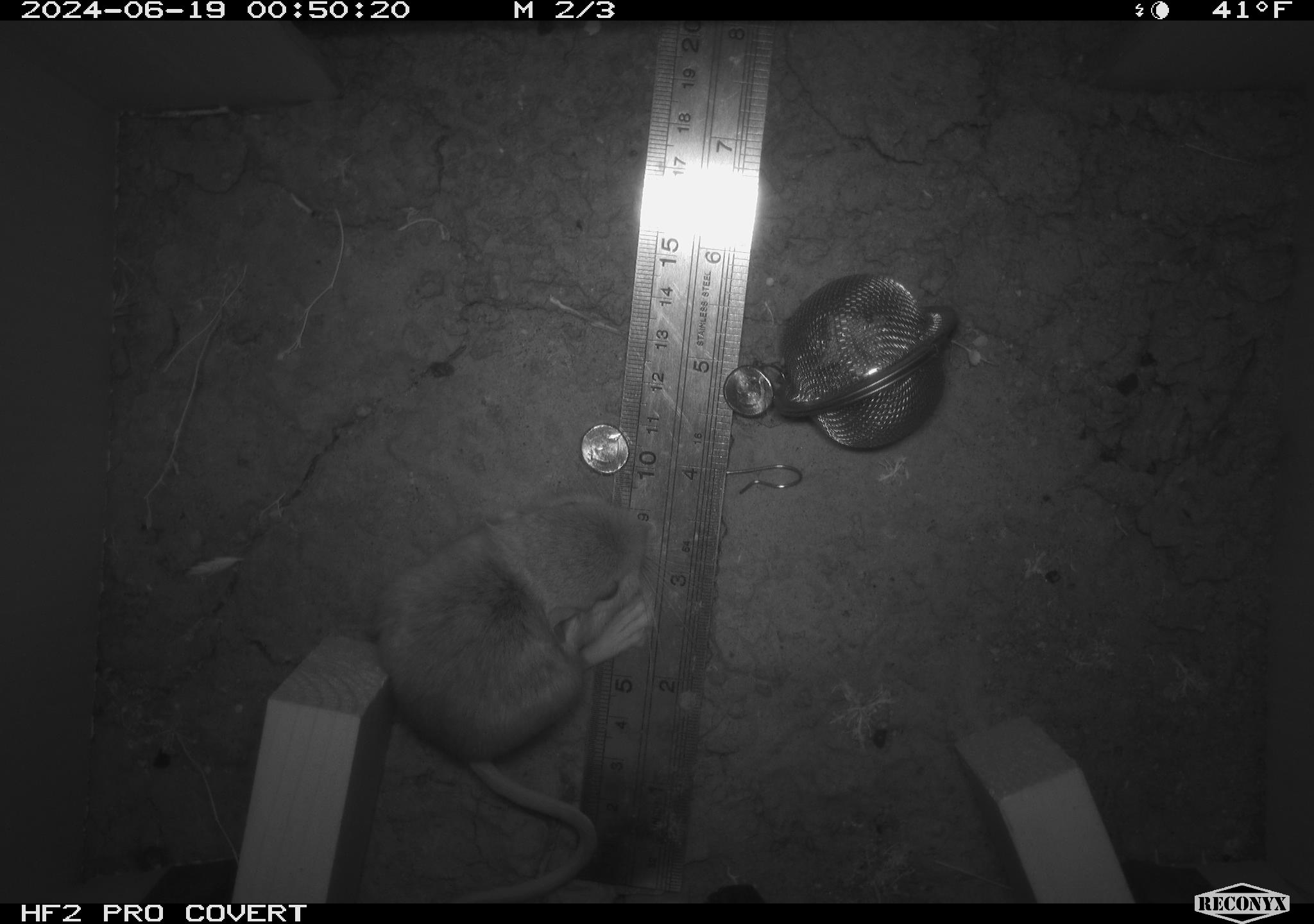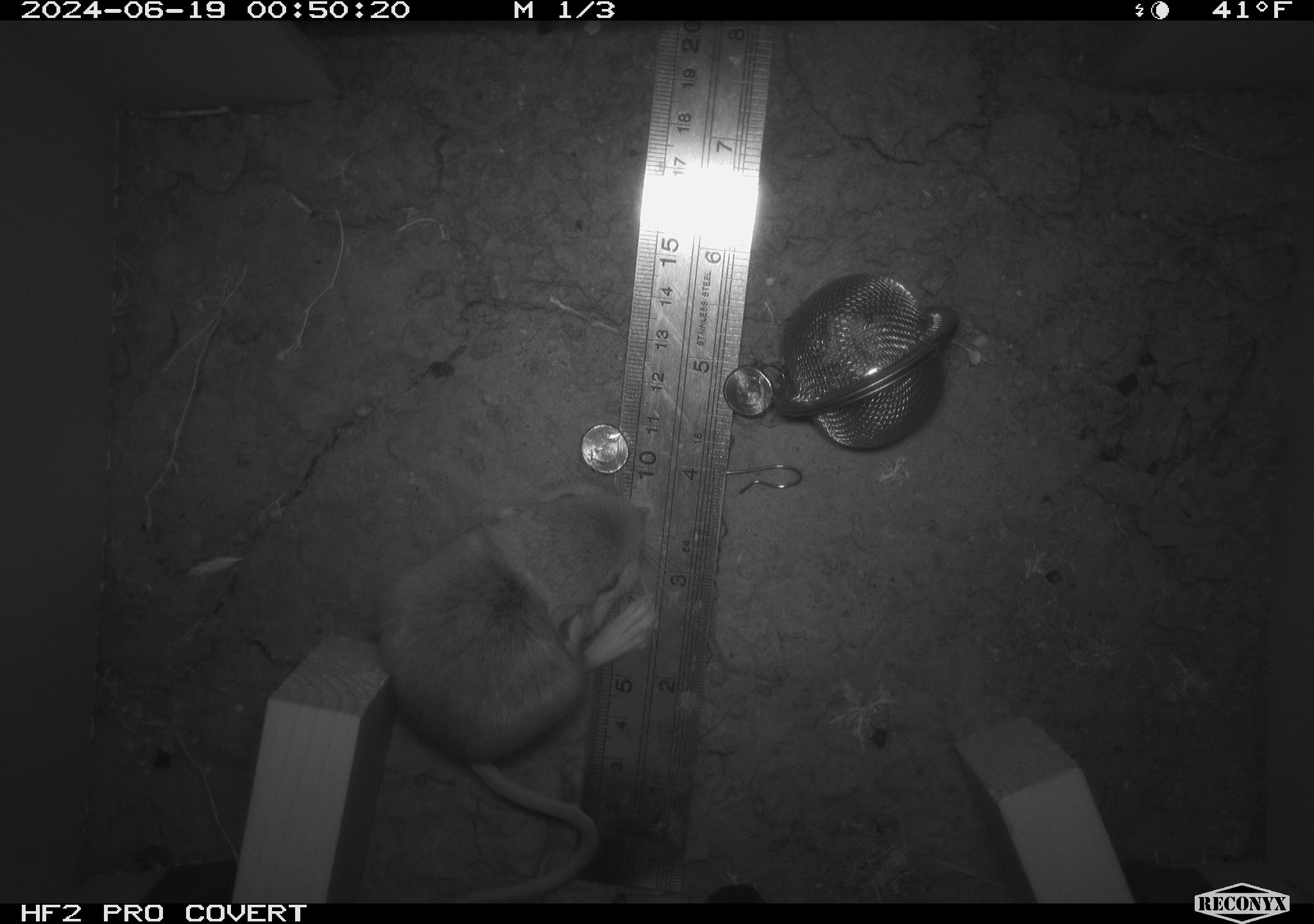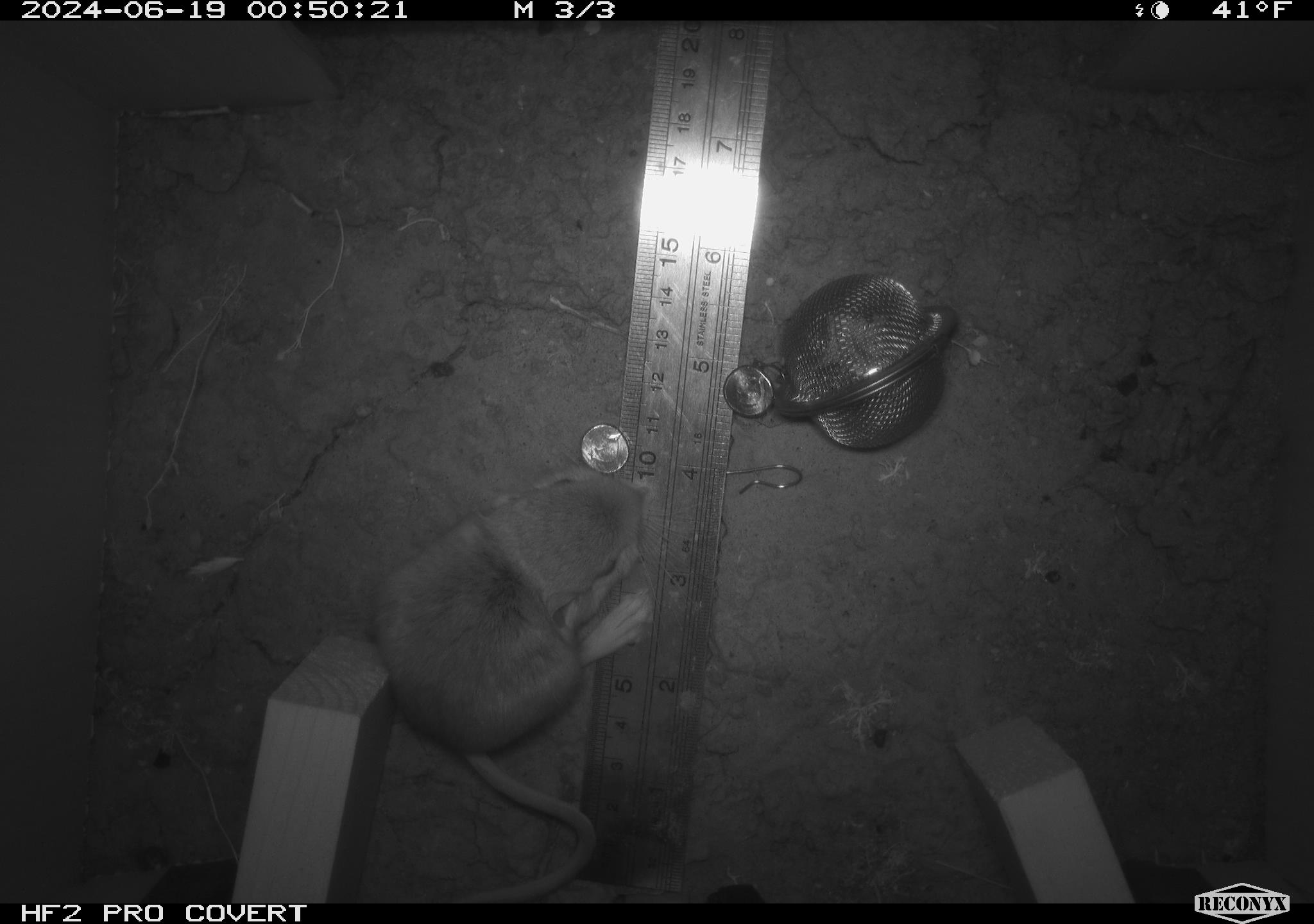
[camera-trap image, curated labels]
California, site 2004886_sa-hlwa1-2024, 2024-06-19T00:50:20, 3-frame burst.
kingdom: Animalia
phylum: Chordata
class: Mammalia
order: Rodentia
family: Heteromyidae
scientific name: Heteromyidae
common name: kangaroo rats and pocket mice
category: heteromyidae family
Heteromyidae family (kangaroo rats and pocket mice) (Heteromyidae).